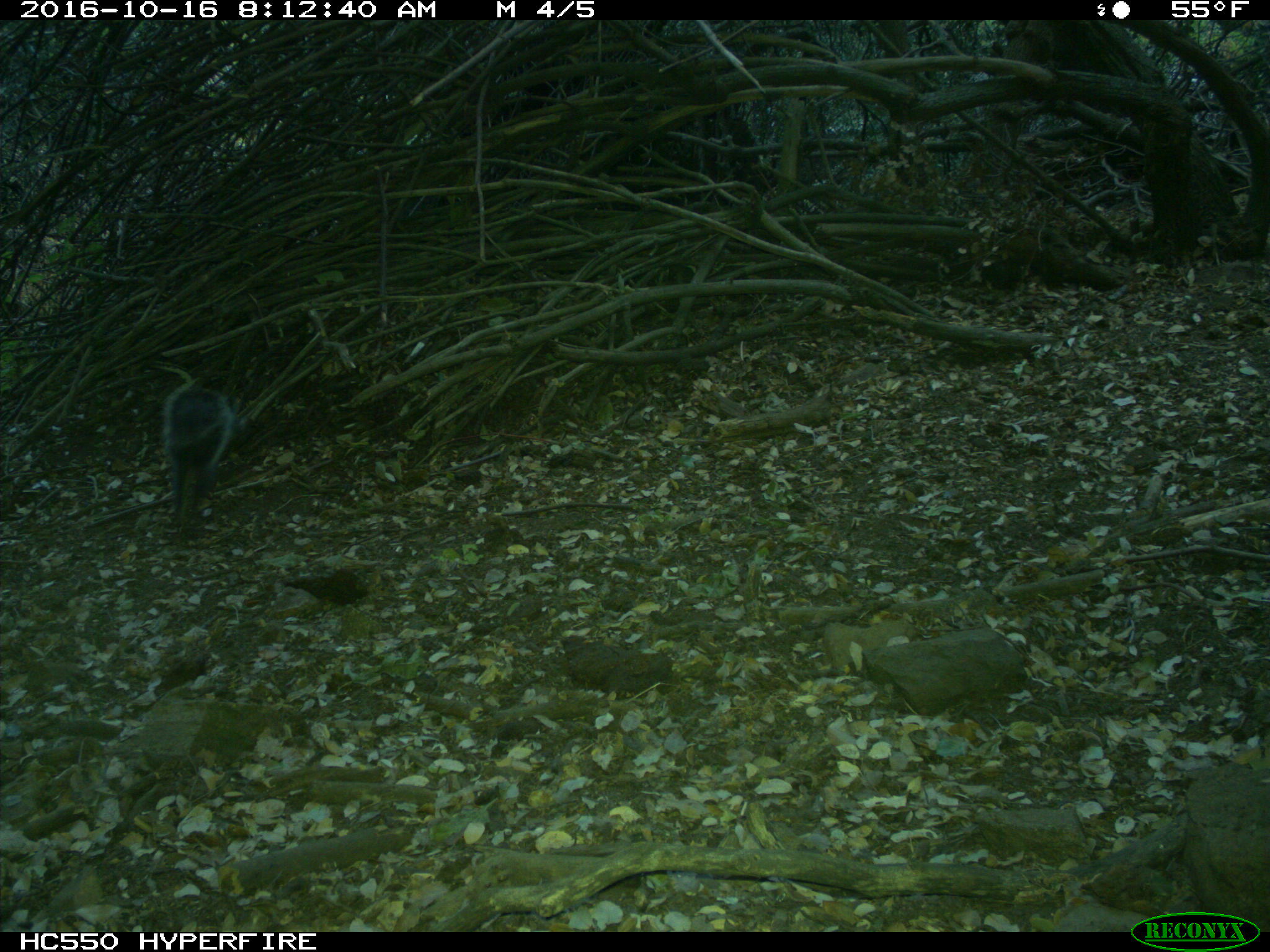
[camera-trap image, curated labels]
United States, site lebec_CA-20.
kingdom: Animalia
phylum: Chordata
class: Mammalia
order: Rodentia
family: Sciuridae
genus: Sciurus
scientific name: Sciurus carolinensis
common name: eastern gray squirrel